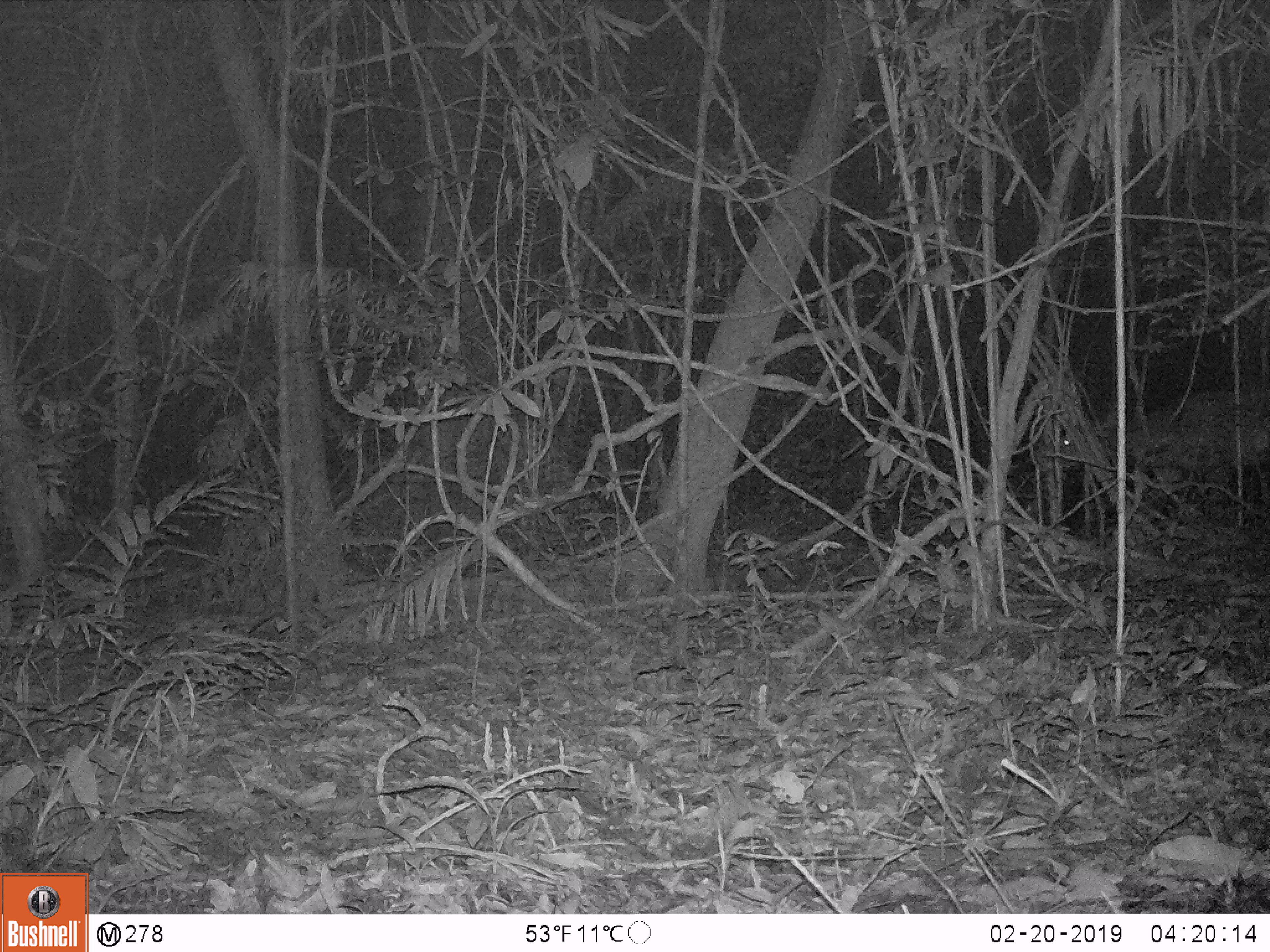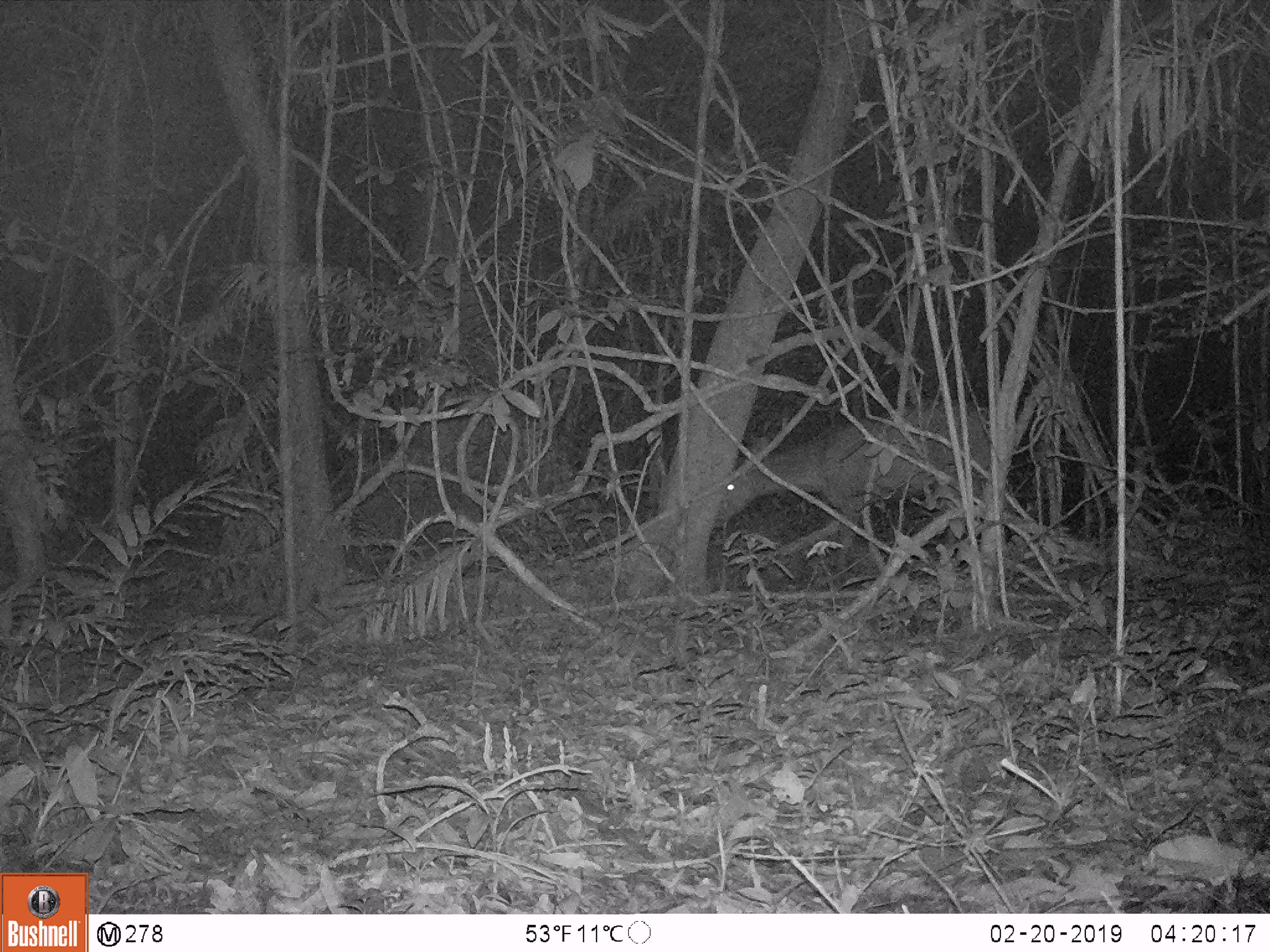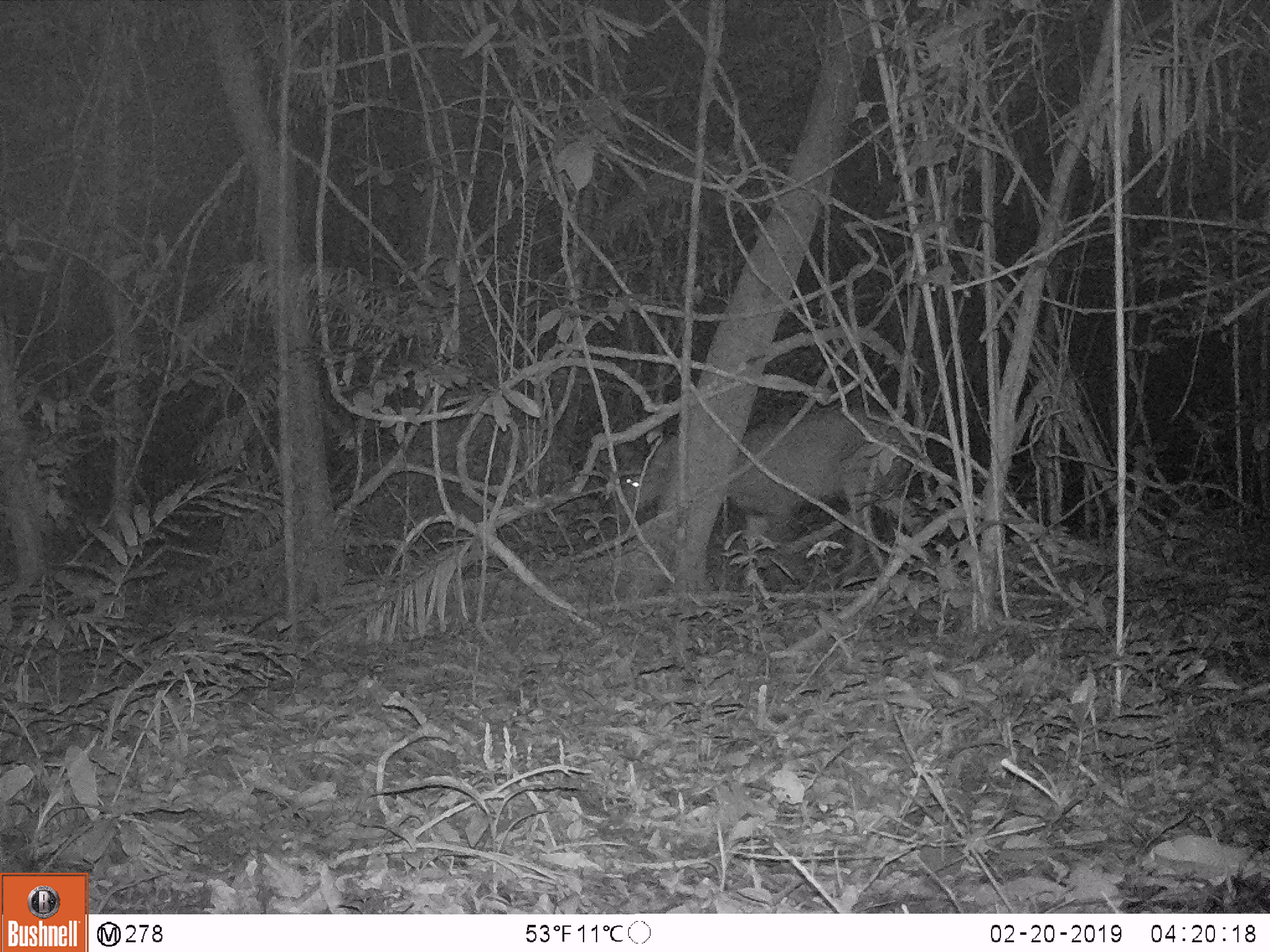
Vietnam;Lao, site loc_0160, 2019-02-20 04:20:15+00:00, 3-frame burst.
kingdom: Animalia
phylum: Chordata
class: Mammalia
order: Artiodactyla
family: Cervidae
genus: Rusa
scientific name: Rusa unicolor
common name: sambar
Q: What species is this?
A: Sambar (Rusa unicolor).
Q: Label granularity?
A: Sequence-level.